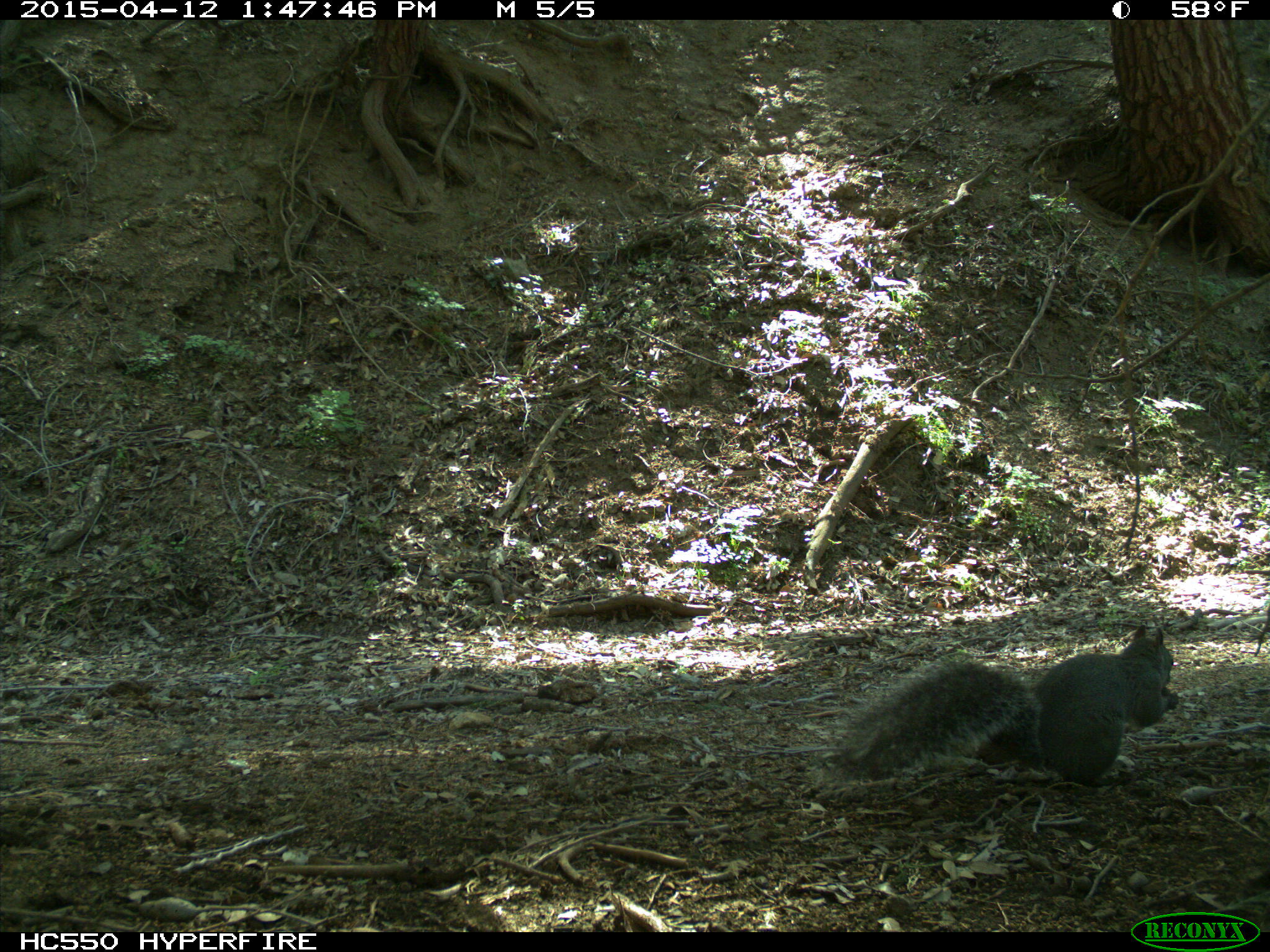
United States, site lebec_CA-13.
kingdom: Animalia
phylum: Chordata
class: Mammalia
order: Rodentia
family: Sciuridae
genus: Sciurus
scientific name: Sciurus carolinensis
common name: eastern gray squirrel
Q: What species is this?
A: Sciurus carolinensis (eastern gray squirrel).